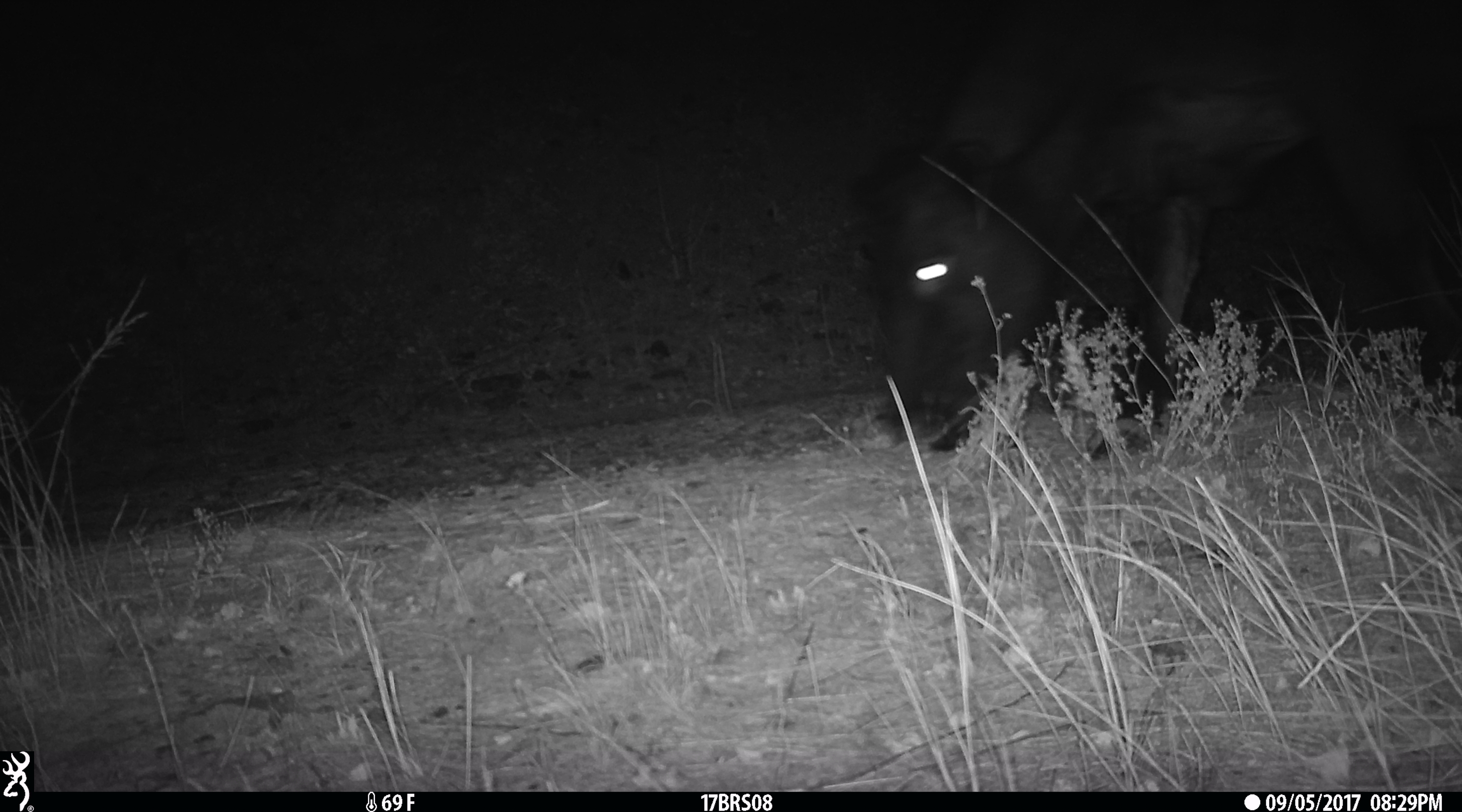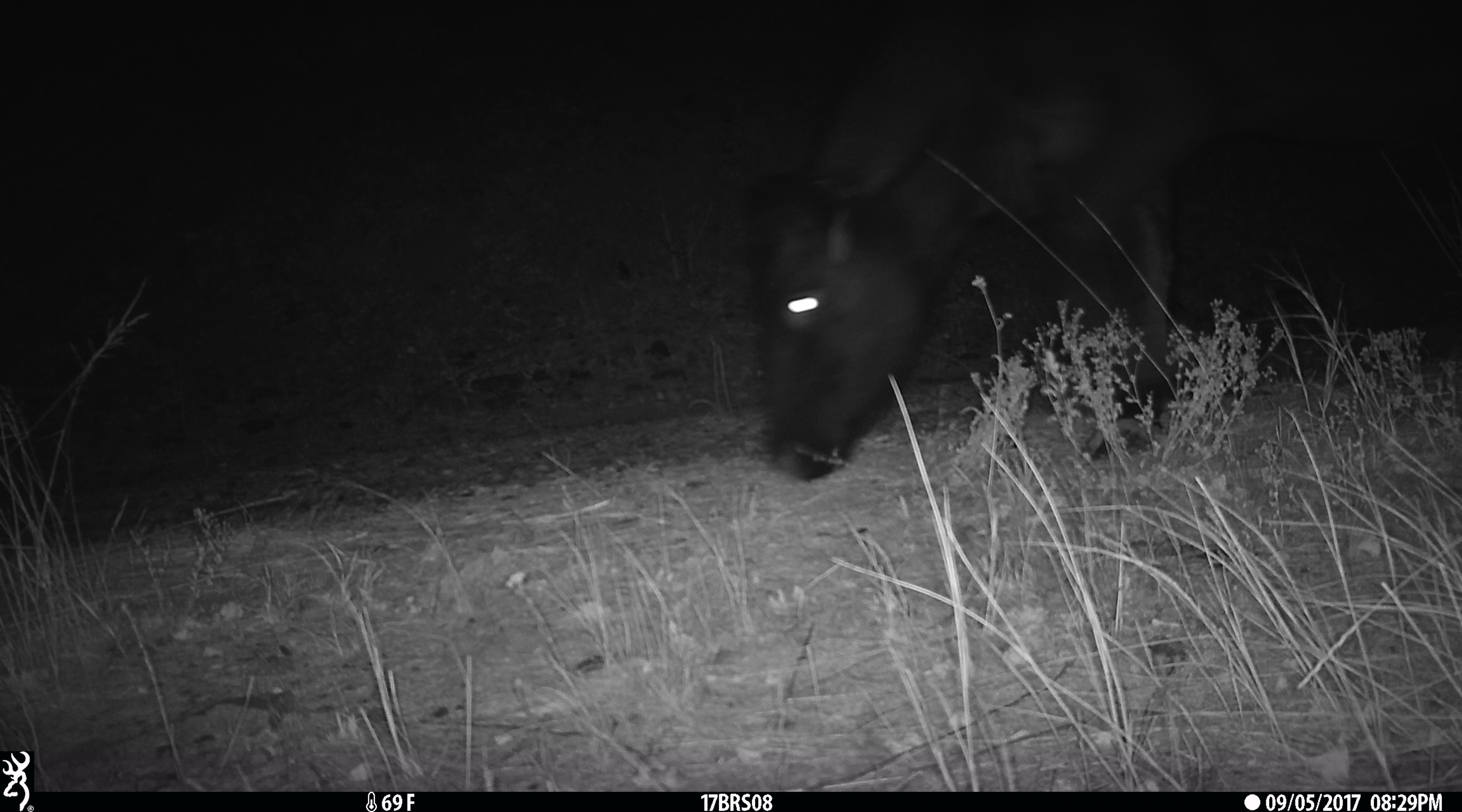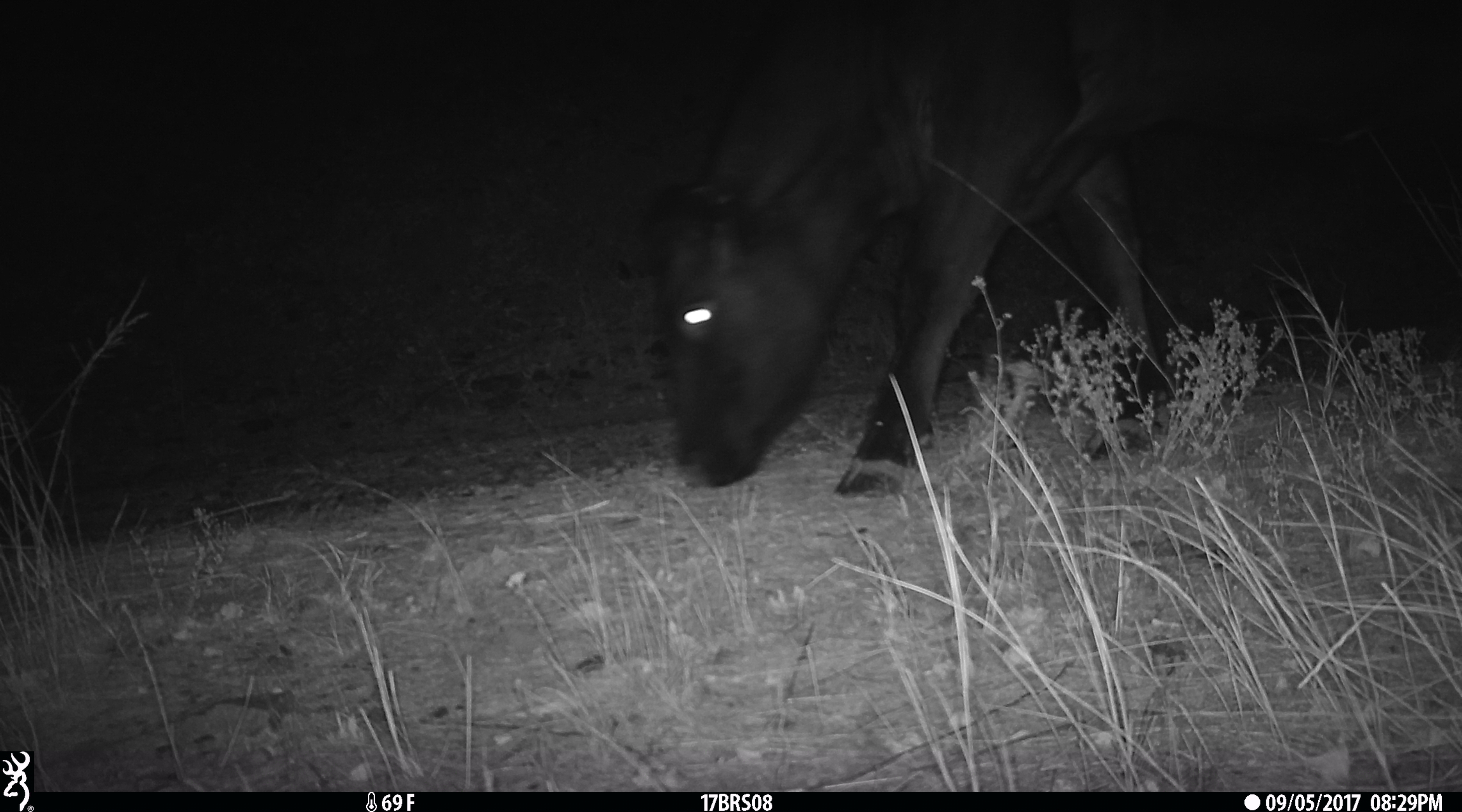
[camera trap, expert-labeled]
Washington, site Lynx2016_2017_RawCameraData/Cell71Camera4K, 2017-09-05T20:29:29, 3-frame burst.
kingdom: Animalia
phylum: Chordata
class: Mammalia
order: Artiodactyla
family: Bovidae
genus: Bos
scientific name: Bos taurus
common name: domestic cattle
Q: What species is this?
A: Domestic cattle (Bos taurus).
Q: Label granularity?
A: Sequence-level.